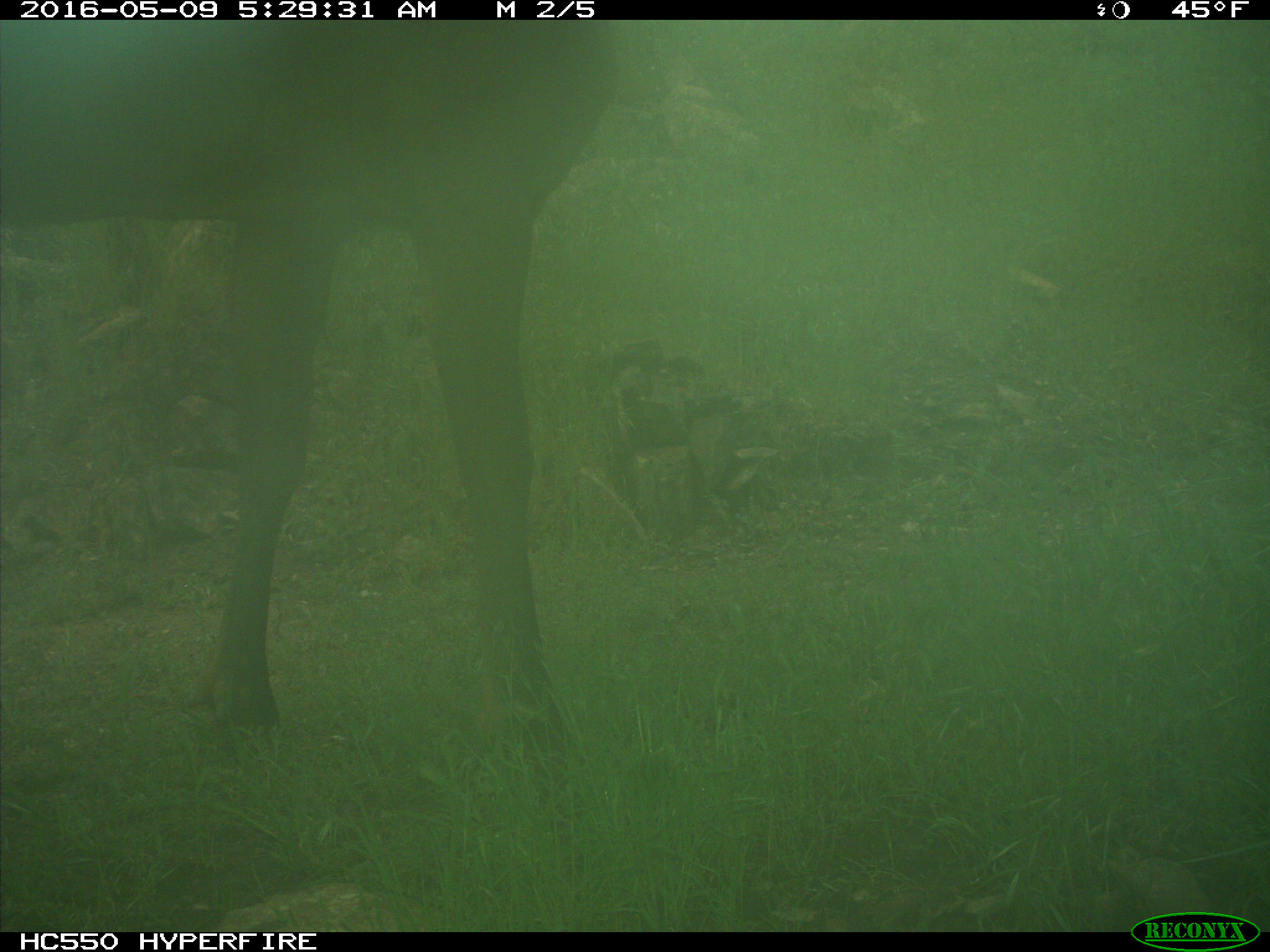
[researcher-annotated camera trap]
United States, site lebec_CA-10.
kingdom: Animalia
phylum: Chordata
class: Mammalia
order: Artiodactyla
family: Cervidae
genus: Cervus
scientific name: Cervus canadensis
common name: elk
Cervus canadensis (elk).